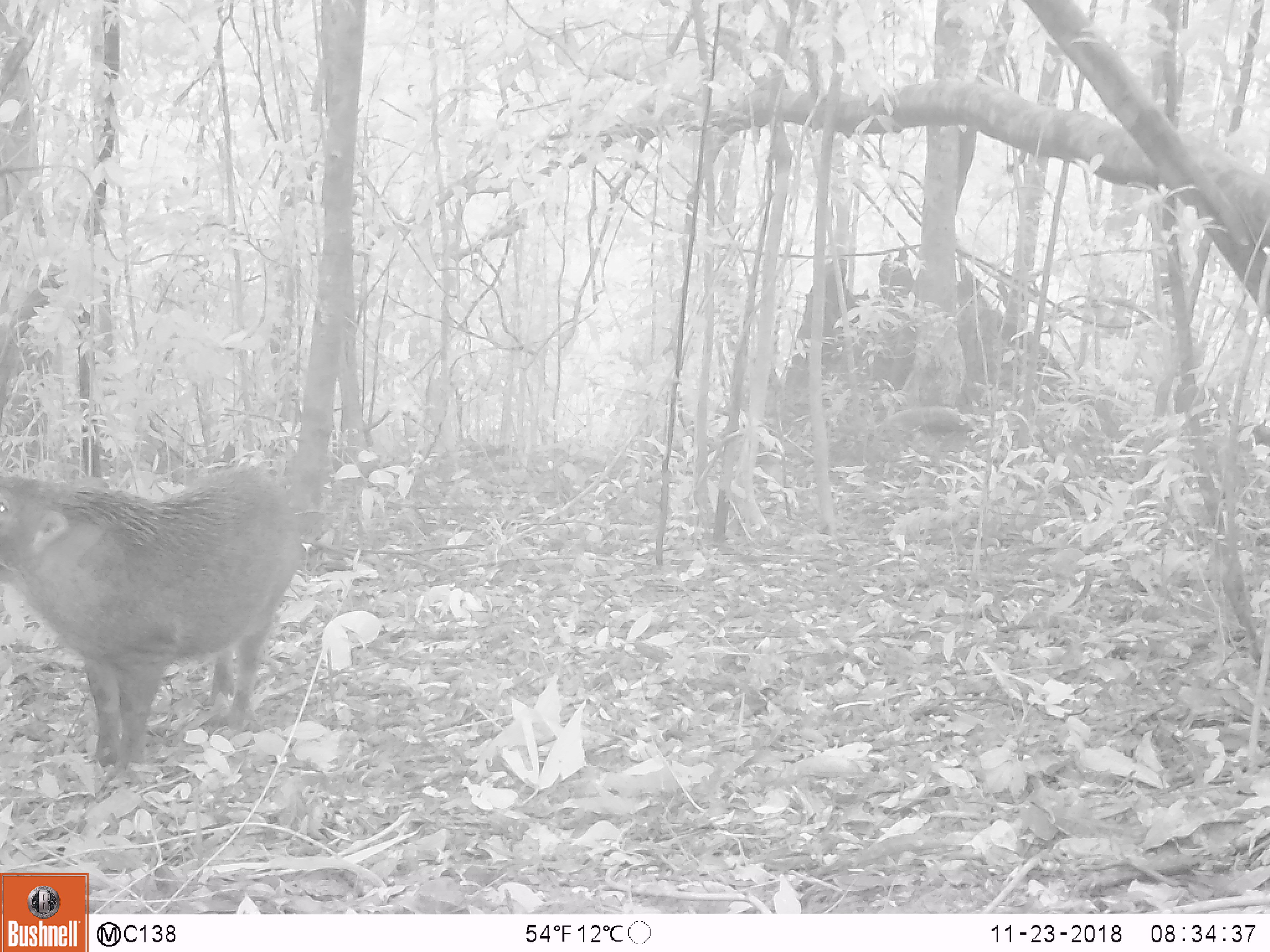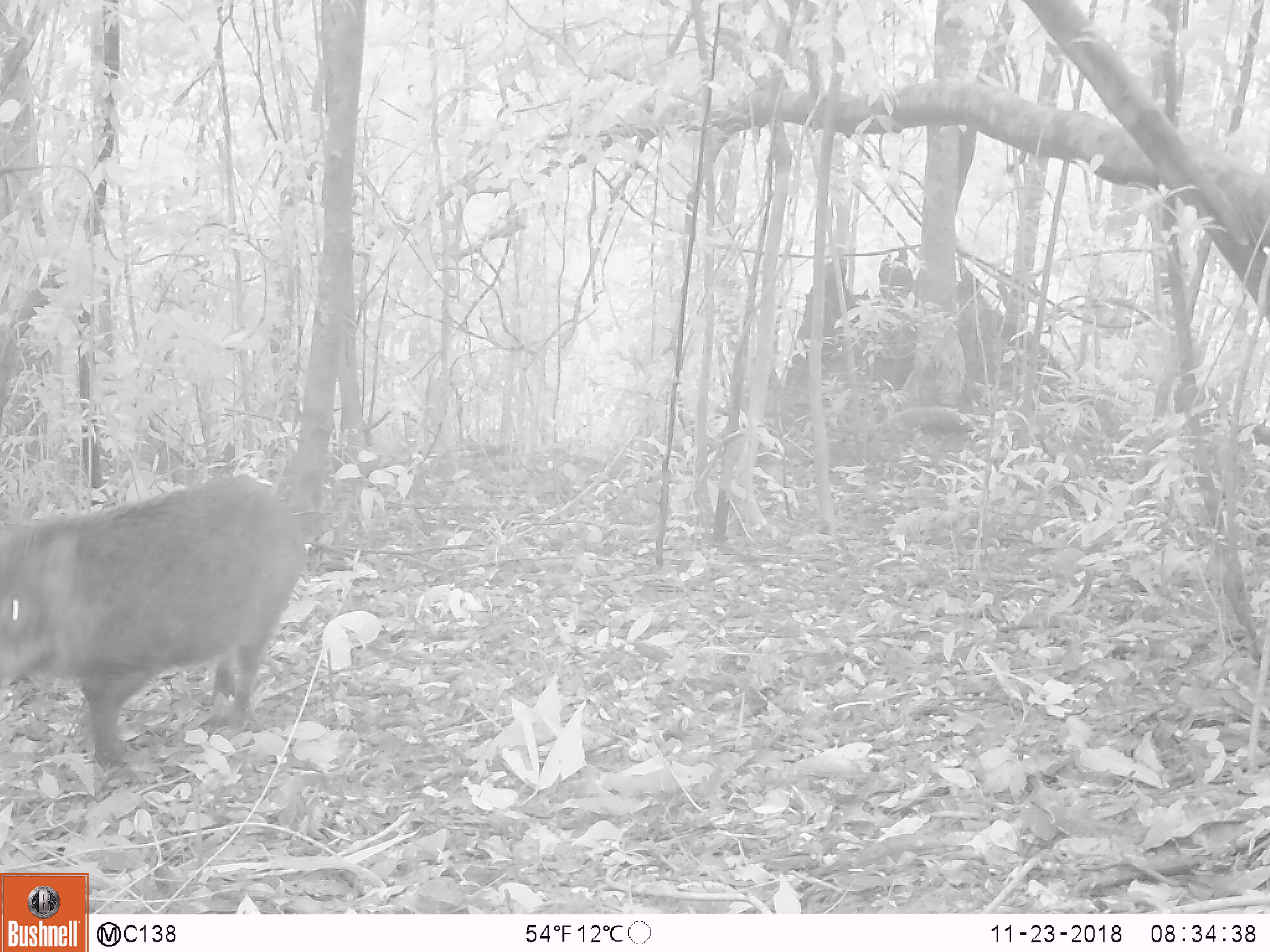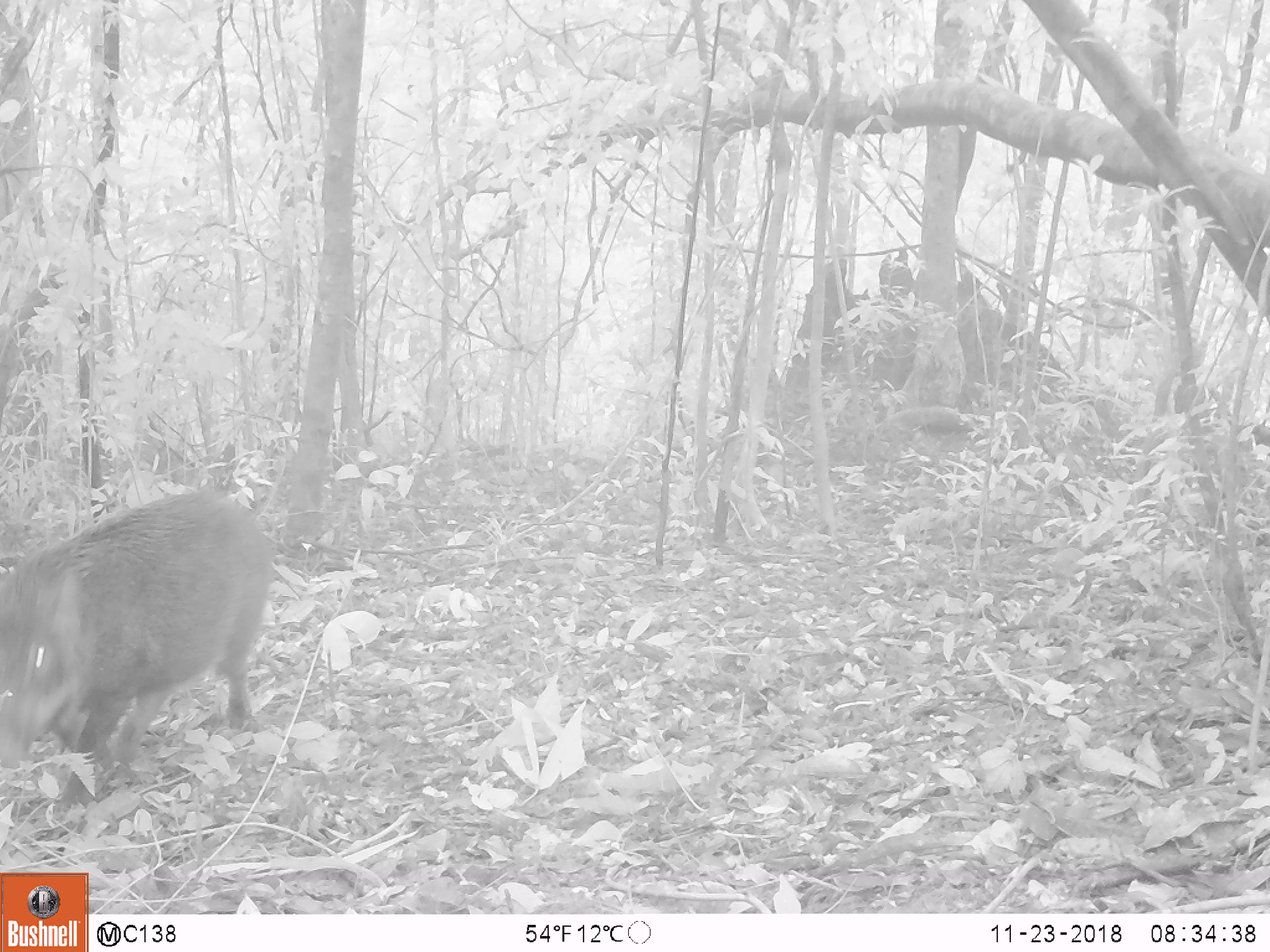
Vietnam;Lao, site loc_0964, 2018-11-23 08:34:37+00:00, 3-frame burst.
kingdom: Animalia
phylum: Chordata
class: Mammalia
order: Artiodactyla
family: Suidae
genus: Sus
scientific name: Sus scrofa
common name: eurasian wild pig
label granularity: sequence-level